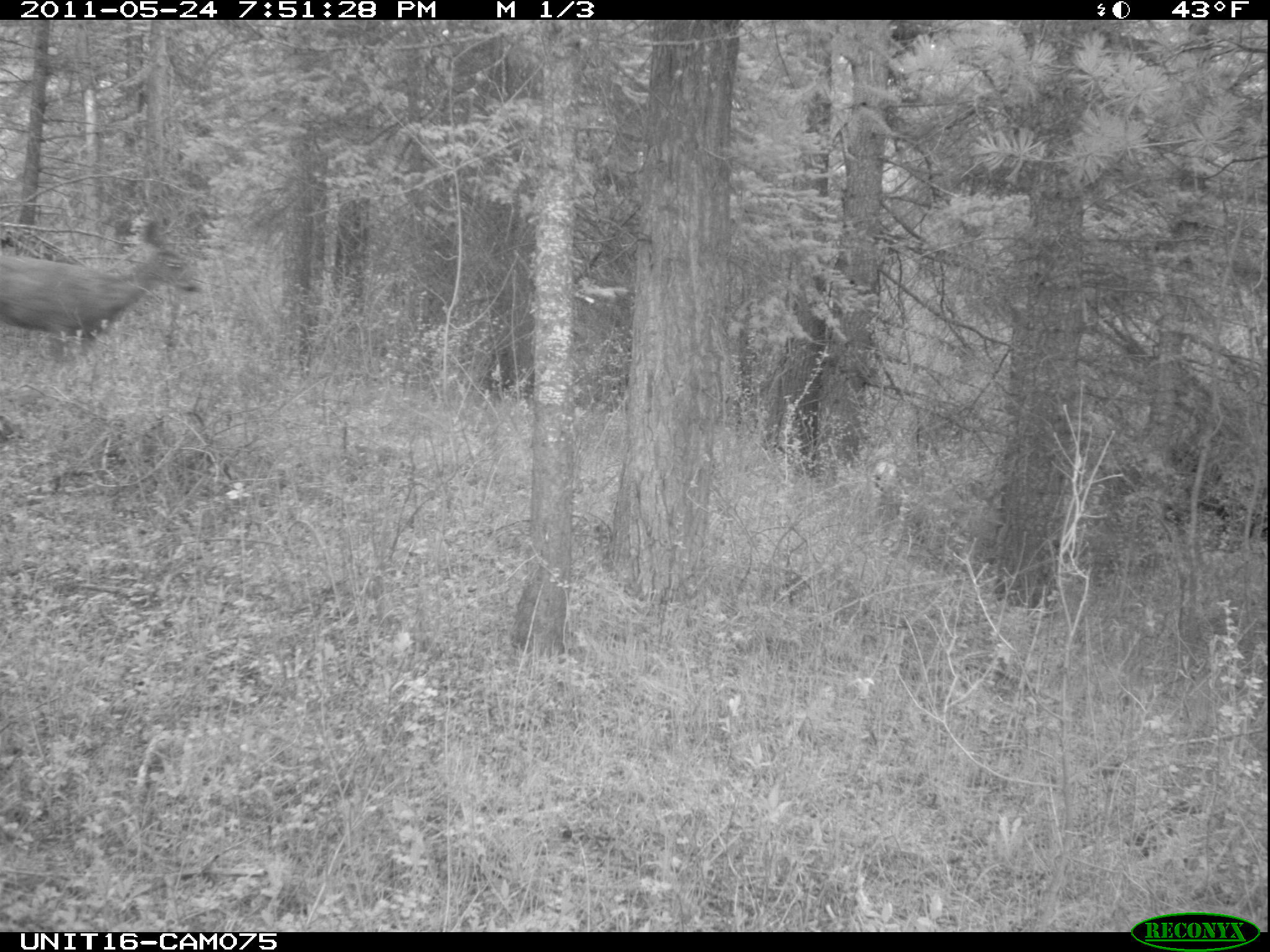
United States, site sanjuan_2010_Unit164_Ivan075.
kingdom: Animalia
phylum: Chordata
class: Mammalia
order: Artiodactyla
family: Cervidae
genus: Odocoileus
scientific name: Odocoileus hemionus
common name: mule deer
Odocoileus hemionus (mule deer).